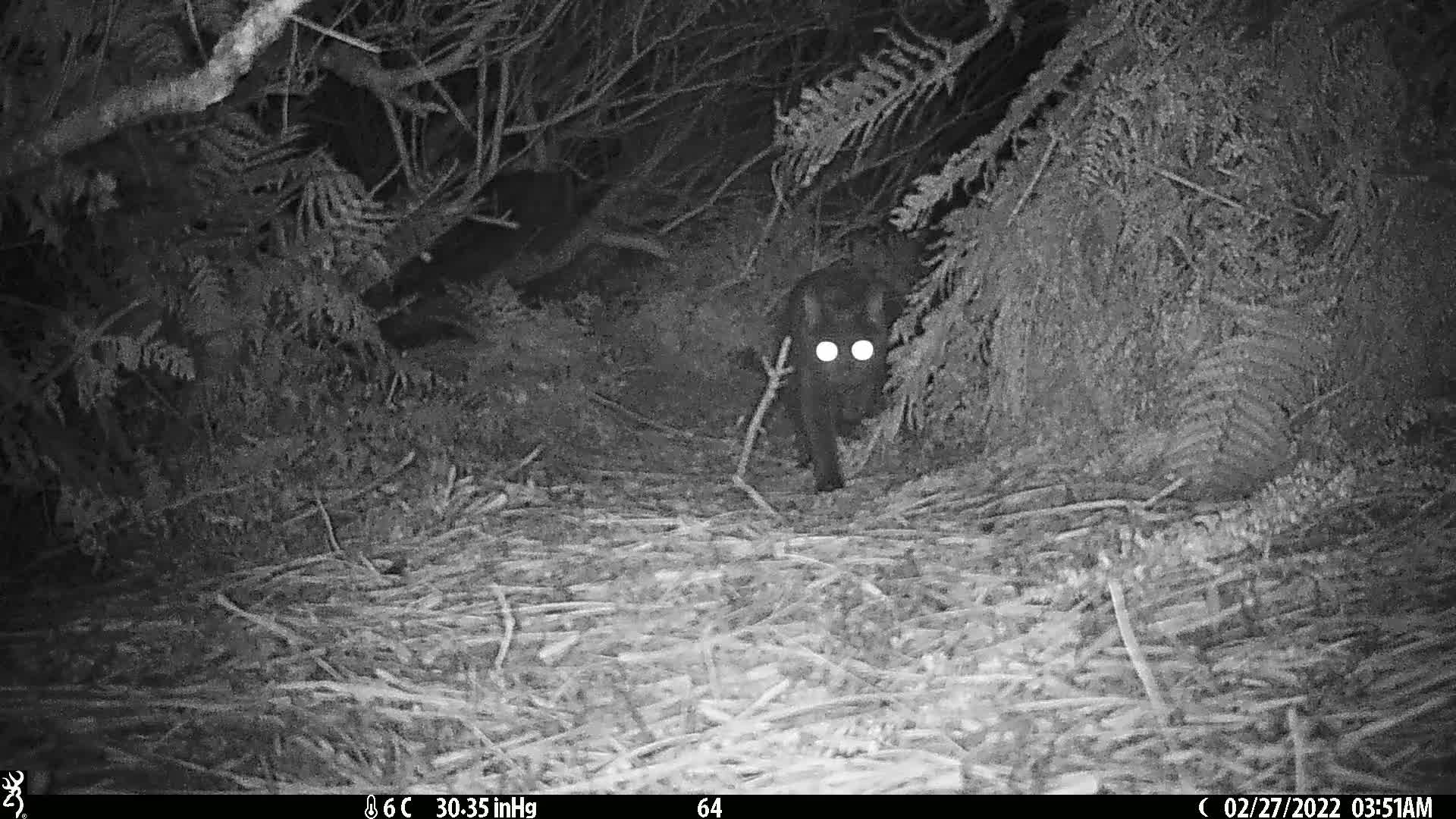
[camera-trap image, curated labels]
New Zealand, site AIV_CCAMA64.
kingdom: Animalia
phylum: Chordata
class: Mammalia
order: Carnivora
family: Felidae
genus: Felis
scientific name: Felis catus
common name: domestic cat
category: cat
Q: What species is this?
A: Cat (domestic cat) (Felis catus).